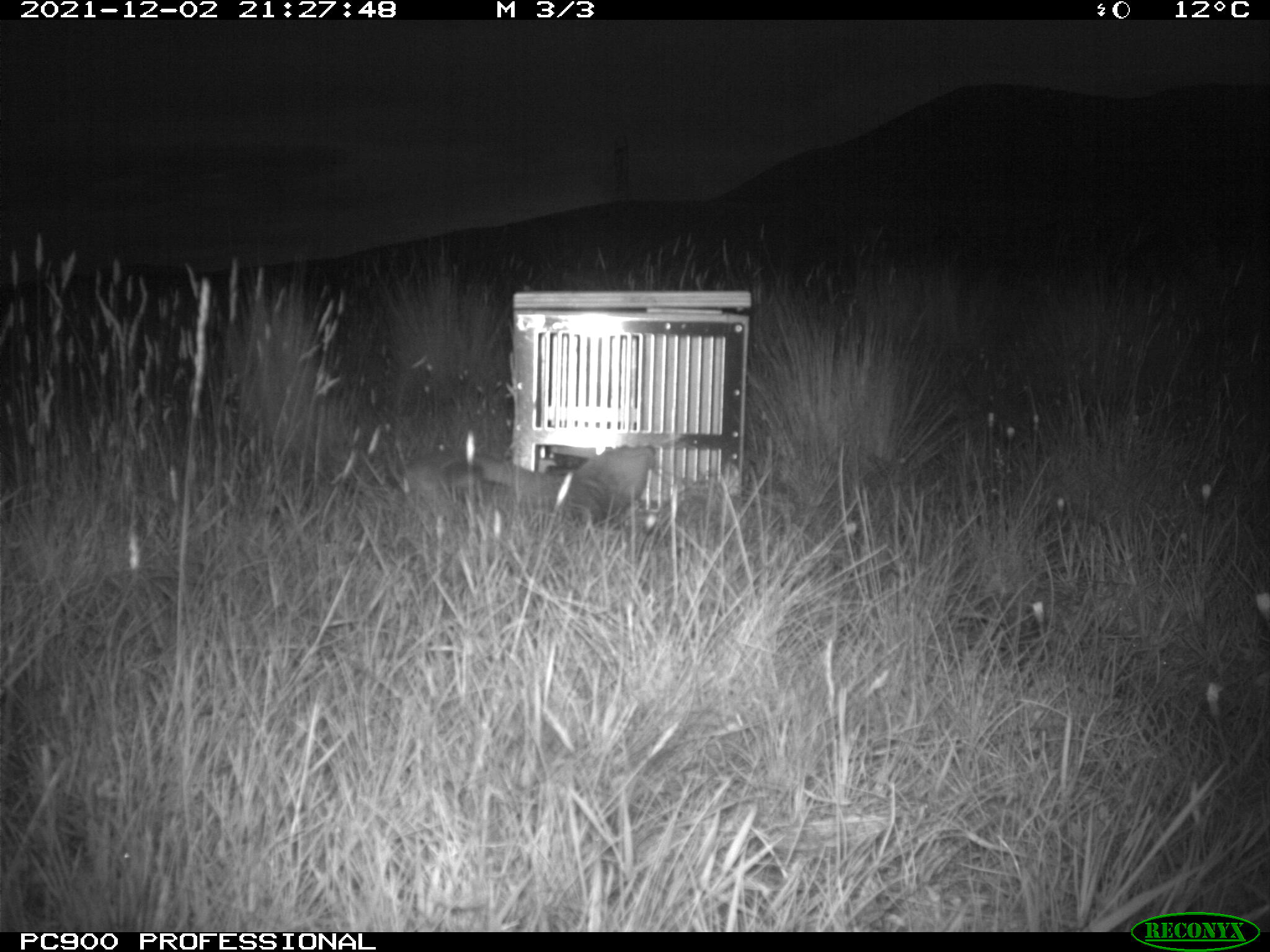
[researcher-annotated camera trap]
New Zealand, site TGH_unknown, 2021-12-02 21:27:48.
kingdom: Animalia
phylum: Chordata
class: Mammalia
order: Carnivora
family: Mustelidae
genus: Mustela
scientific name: Mustela furo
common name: ferret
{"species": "ferret (Mustela furo)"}